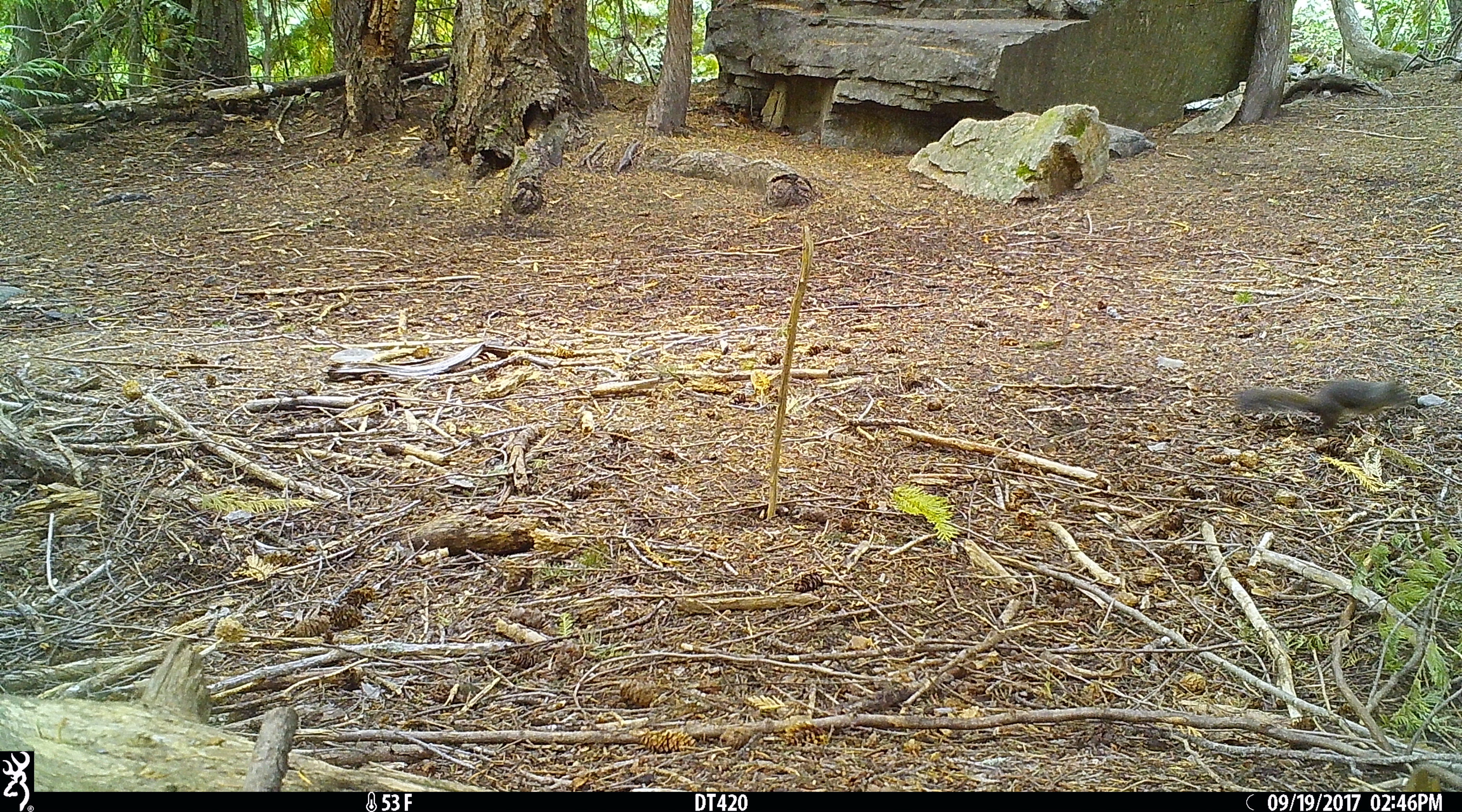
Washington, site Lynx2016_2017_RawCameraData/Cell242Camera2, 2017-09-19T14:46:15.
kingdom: Animalia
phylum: Chordata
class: Mammalia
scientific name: Mammalia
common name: small mammal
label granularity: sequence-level